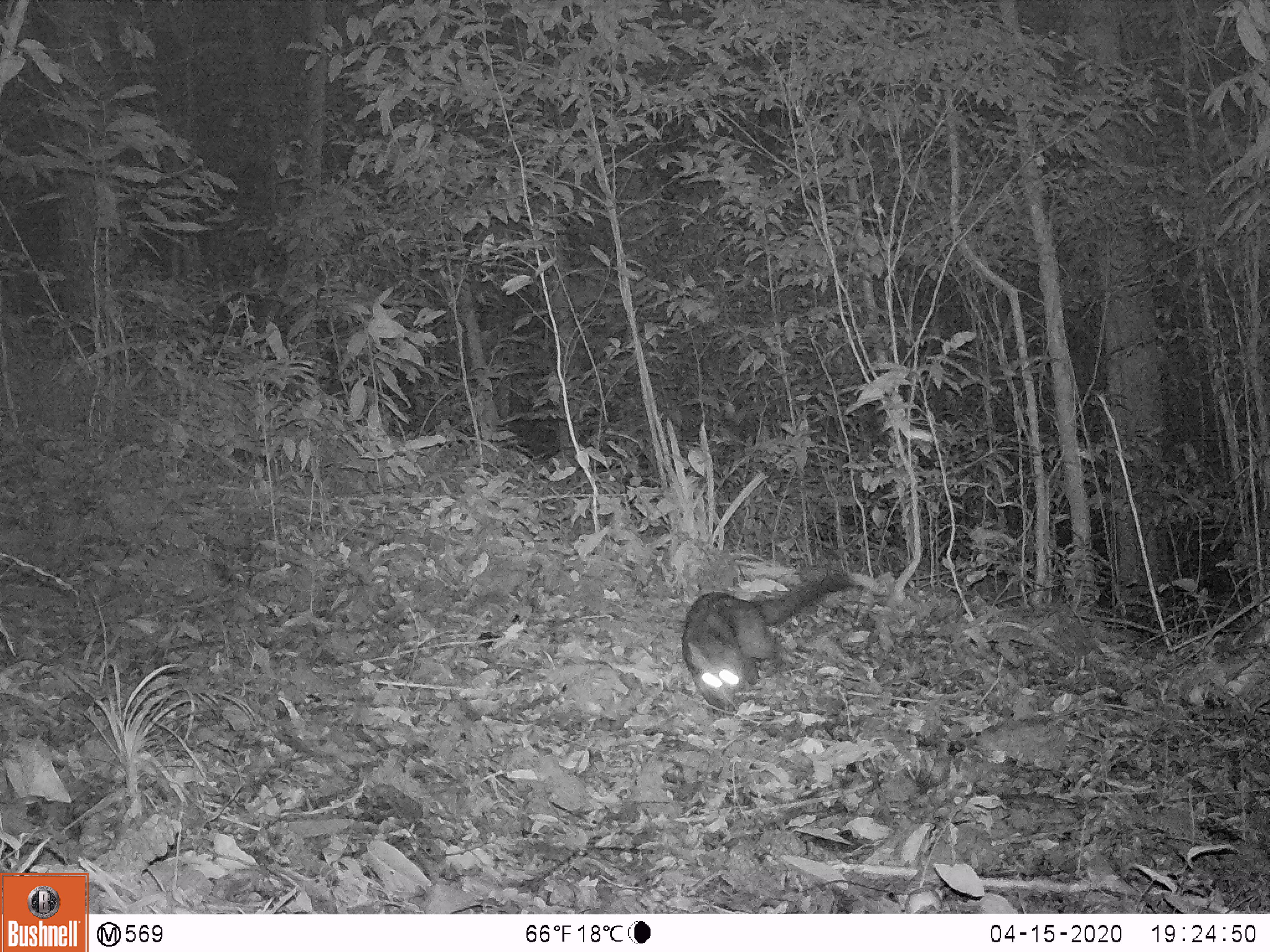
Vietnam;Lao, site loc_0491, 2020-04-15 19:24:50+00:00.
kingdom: Animalia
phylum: Chordata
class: Mammalia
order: Carnivora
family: Viverridae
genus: Paradoxurus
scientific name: Paradoxurus hermaphroditus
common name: common palm civet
Common palm civet (Paradoxurus hermaphroditus). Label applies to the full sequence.